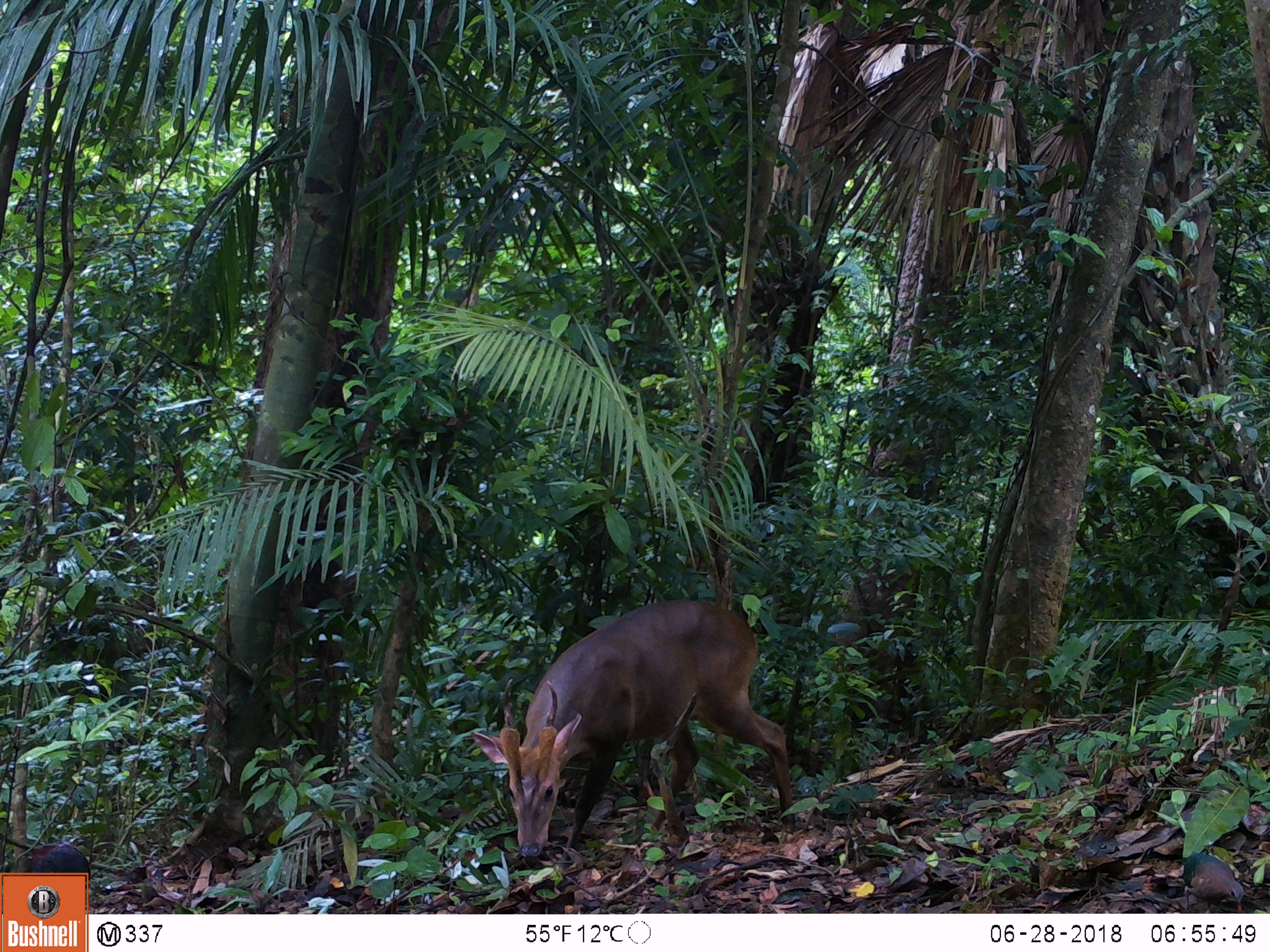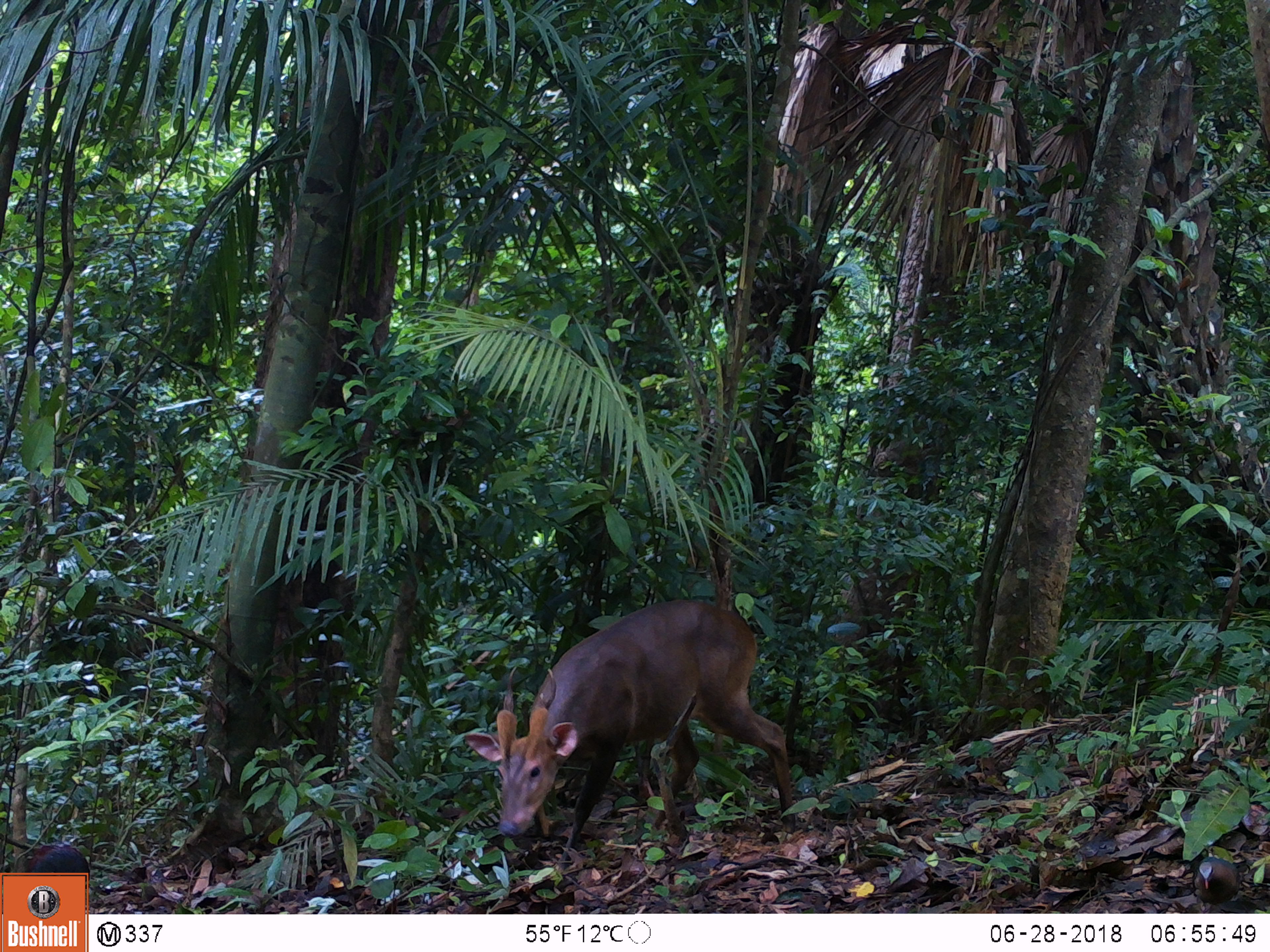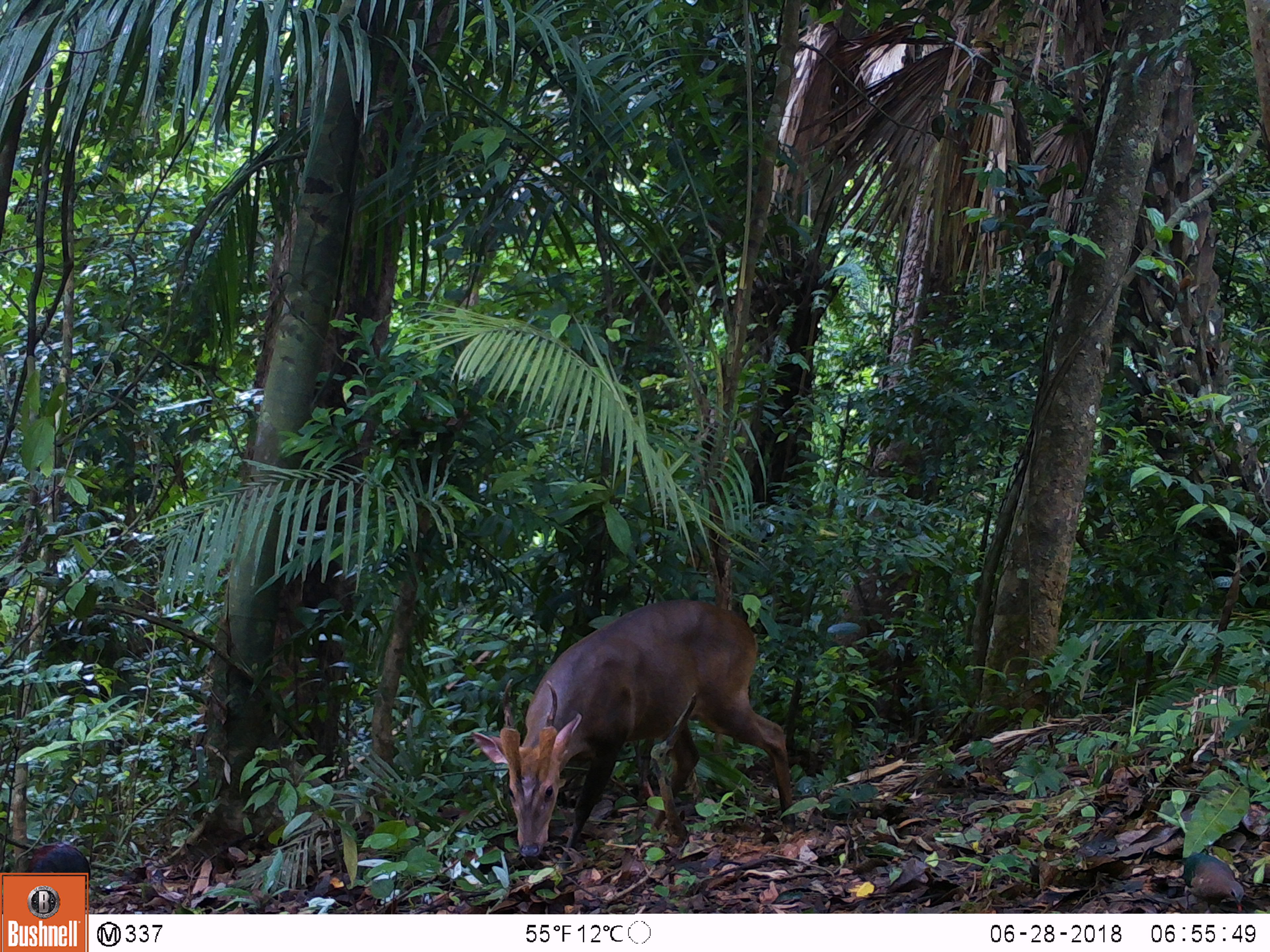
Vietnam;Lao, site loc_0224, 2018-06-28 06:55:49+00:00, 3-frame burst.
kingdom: Animalia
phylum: Chordata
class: Mammalia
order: Artiodactyla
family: Cervidae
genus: Muntiacus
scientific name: Muntiacus vuquangensis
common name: large-antlered muntjac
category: large antlered muntjac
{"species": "large antlered muntjac (large-antlered muntjac) (Muntiacus vuquangensis)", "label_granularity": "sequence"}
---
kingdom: Animalia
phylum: Chordata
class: Aves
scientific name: Aves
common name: bird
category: unidentified bird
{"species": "unidentified bird (bird) (Aves)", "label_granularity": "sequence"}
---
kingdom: Animalia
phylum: Chordata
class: Aves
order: Galliformes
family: Phasianidae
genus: Gallus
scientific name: Gallus gallus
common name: red junglefowl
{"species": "red junglefowl (Gallus gallus)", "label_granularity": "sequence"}